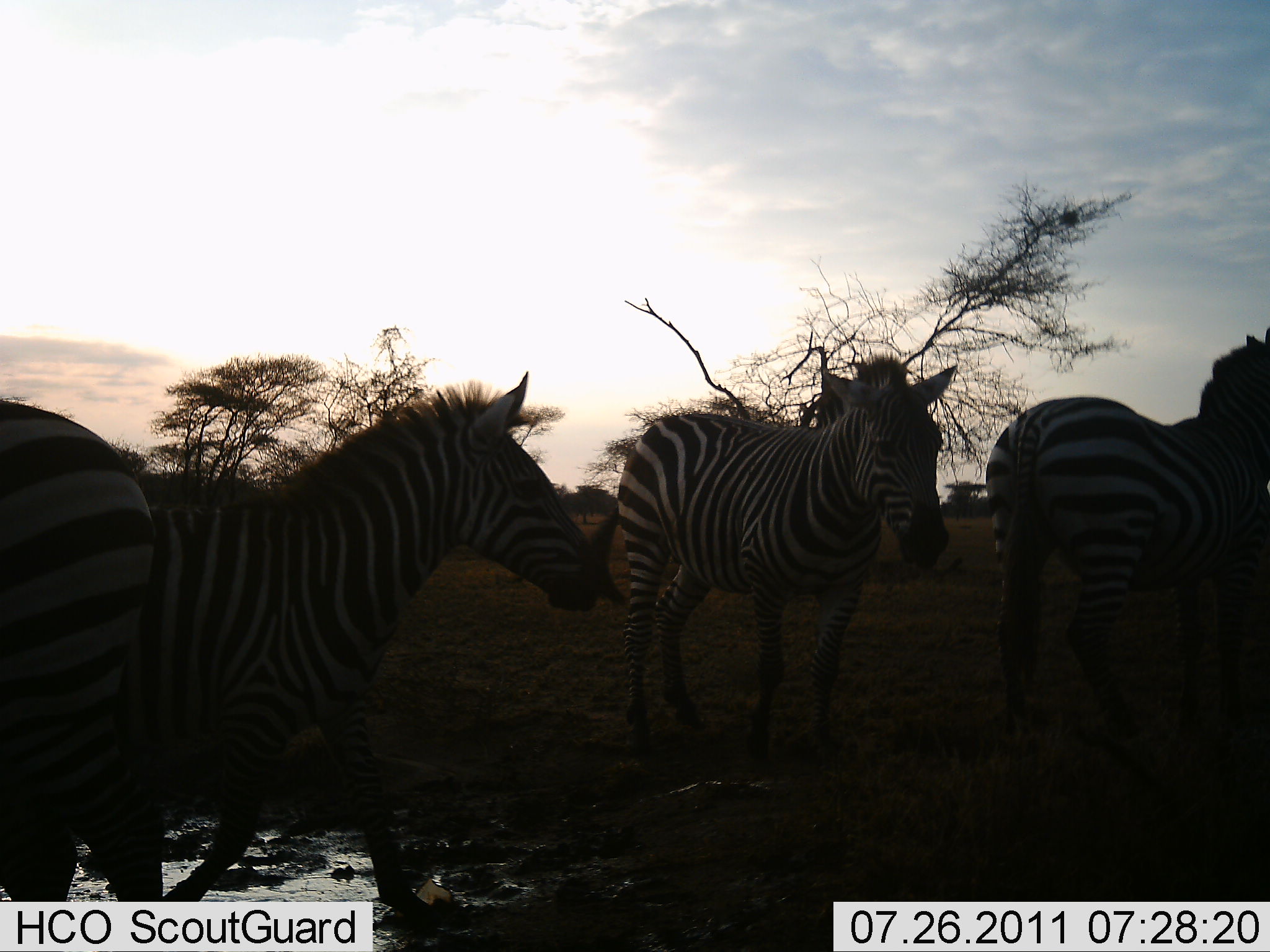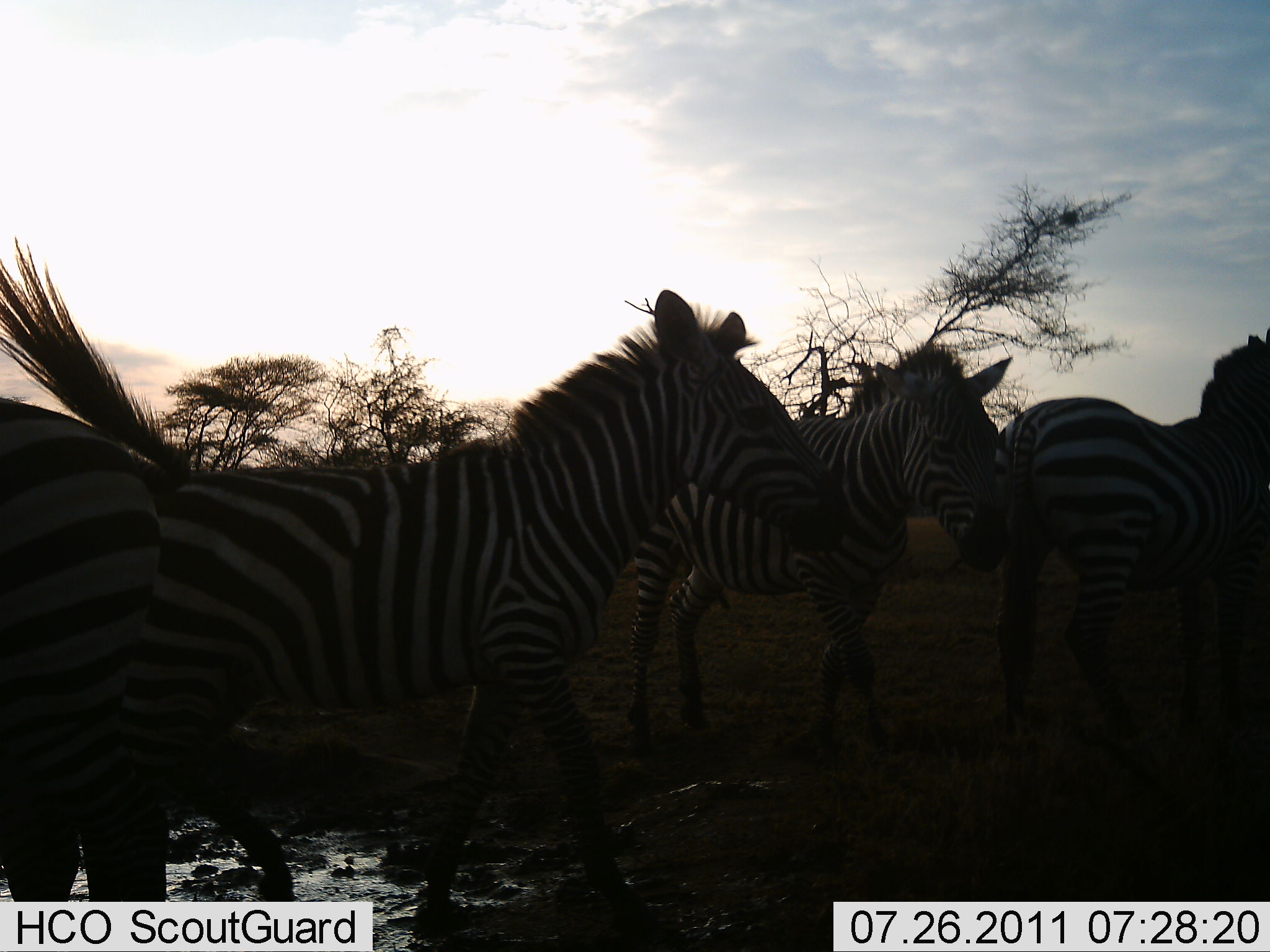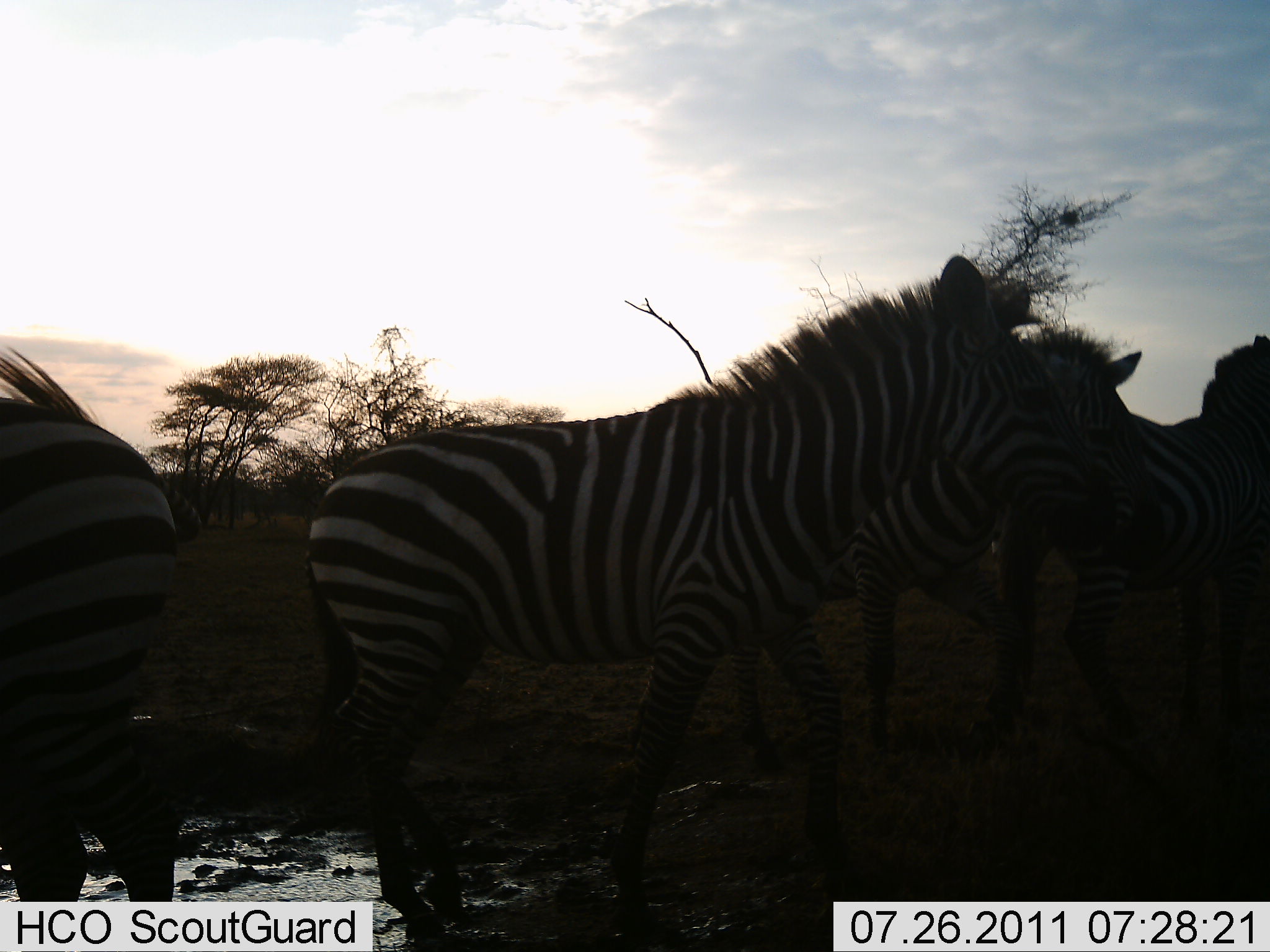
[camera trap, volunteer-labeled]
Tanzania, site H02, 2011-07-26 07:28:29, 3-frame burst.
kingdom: Animalia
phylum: Chordata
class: Mammalia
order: Perissodactyla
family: Equidae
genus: Equus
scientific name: Equus quagga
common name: plains zebra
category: zebra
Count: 4.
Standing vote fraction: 46%.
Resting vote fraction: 0%.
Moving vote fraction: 69%.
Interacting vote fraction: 8%.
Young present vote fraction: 8%.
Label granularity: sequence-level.